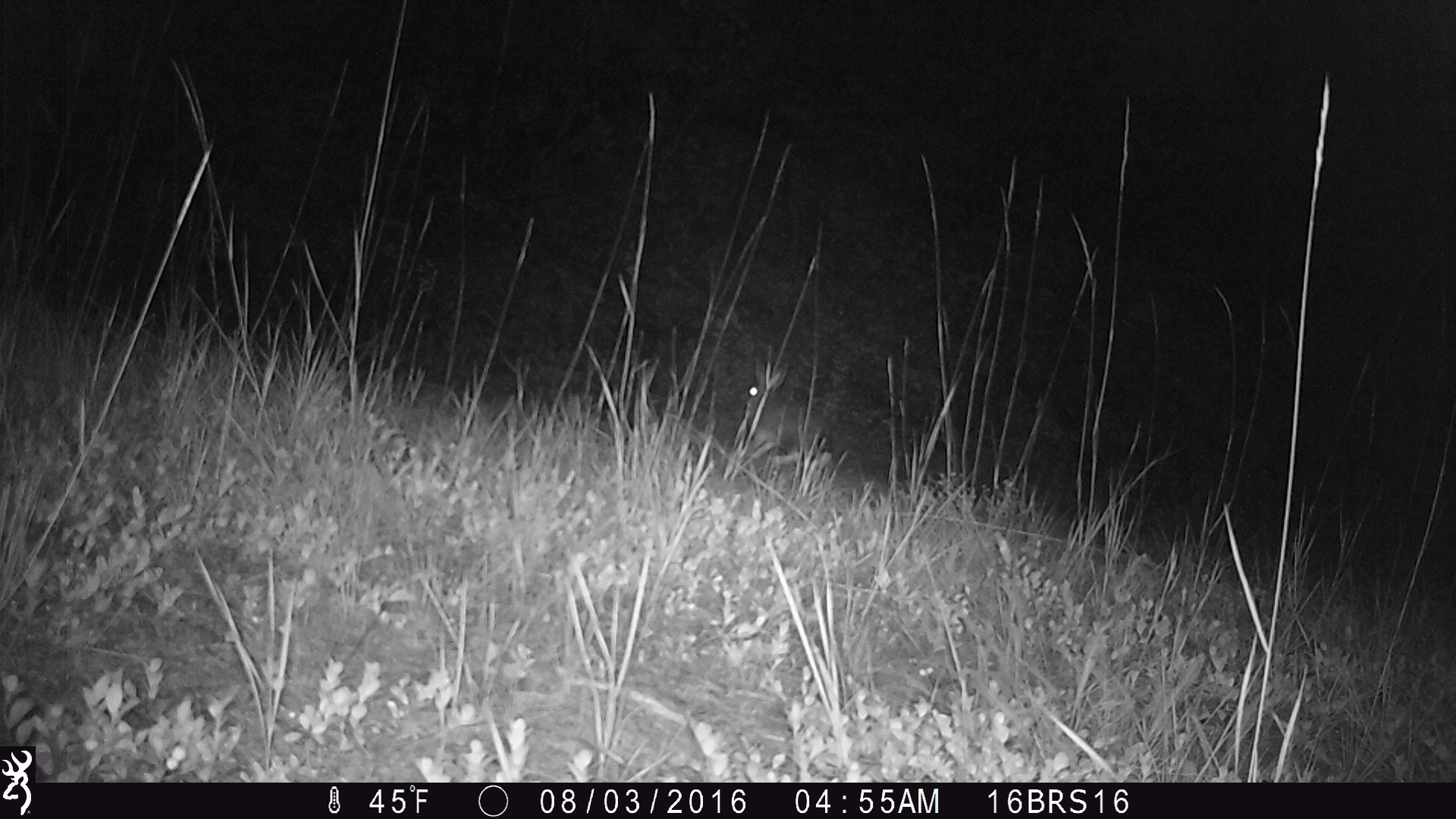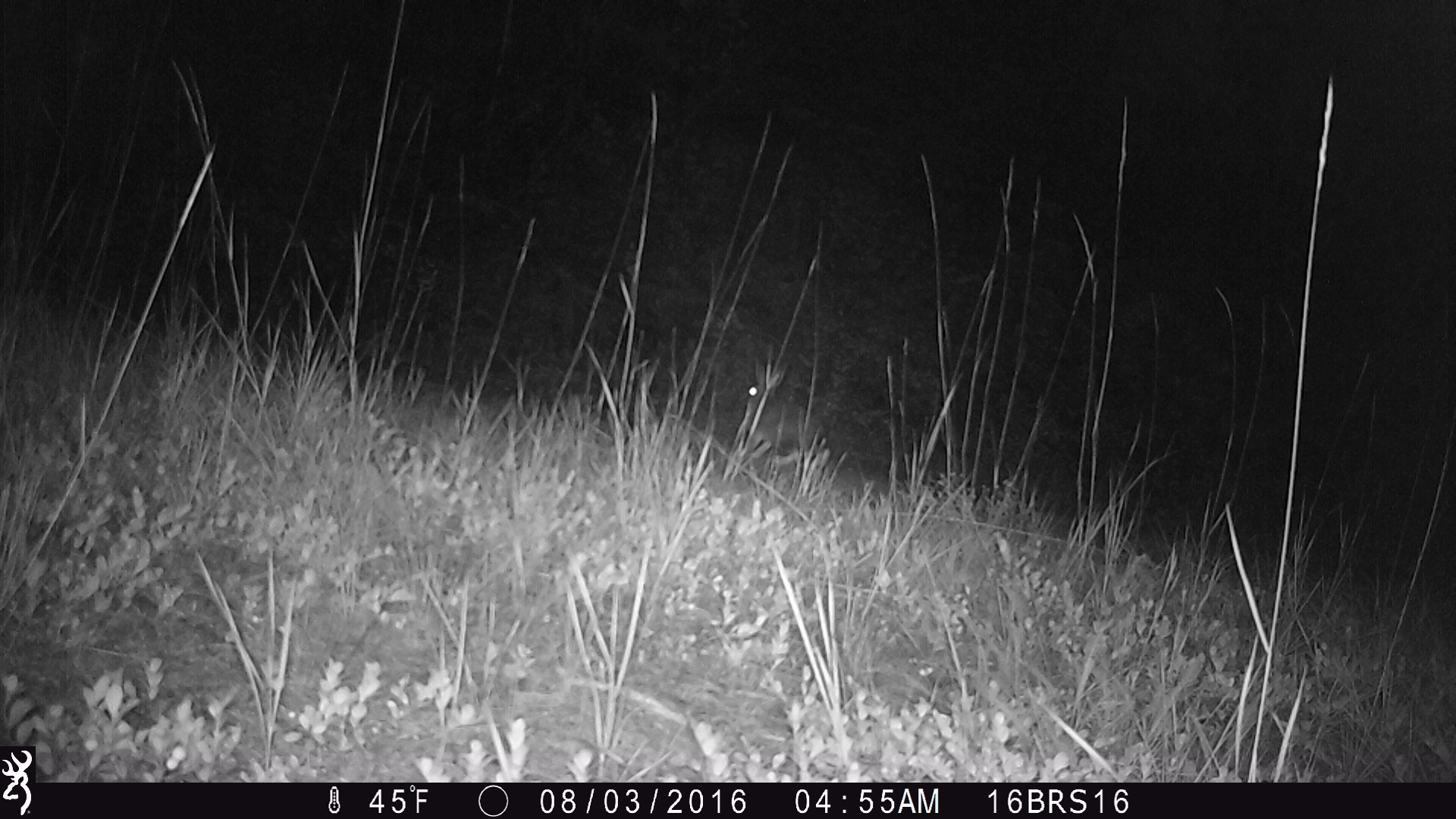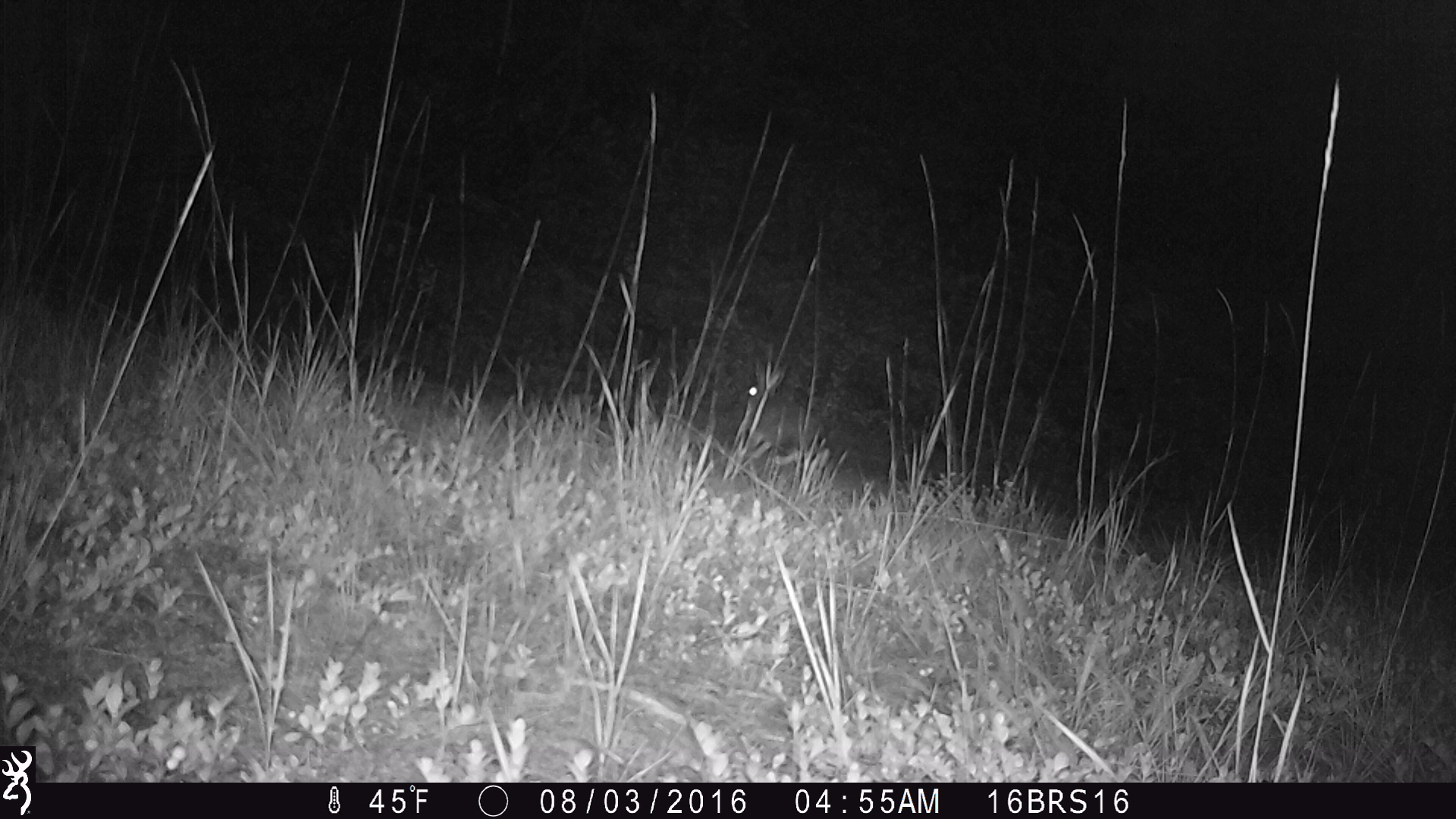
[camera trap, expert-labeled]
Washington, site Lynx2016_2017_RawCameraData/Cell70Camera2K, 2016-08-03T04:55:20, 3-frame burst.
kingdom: Animalia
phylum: Chordata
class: Mammalia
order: Lagomorpha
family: Leporidae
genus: Lepus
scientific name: Lepus americanus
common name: snowshoe hare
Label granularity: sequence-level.